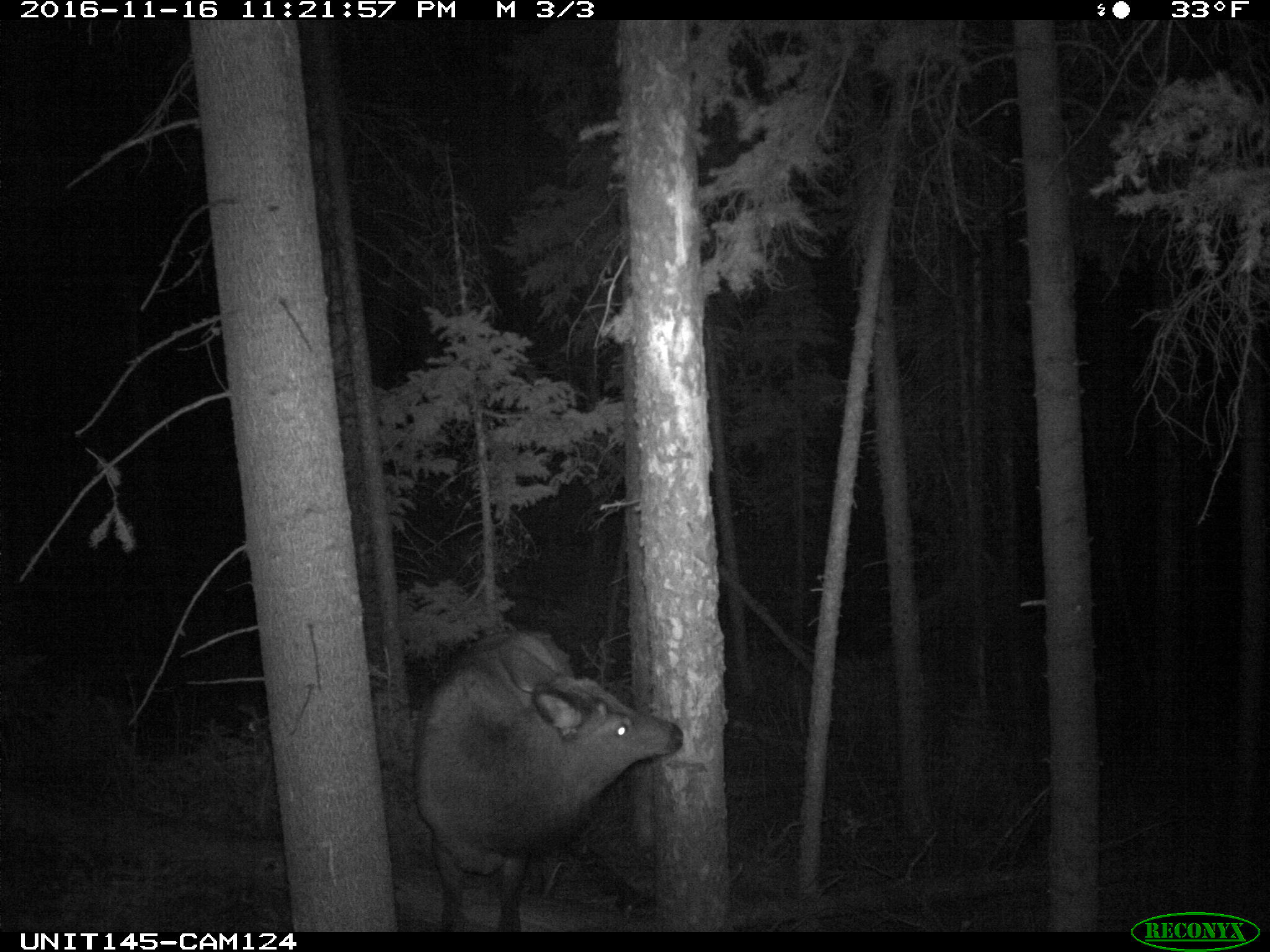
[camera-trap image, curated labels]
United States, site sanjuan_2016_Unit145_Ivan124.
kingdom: Animalia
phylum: Chordata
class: Mammalia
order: Artiodactyla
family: Cervidae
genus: Cervus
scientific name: Cervus elaphus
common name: red deer